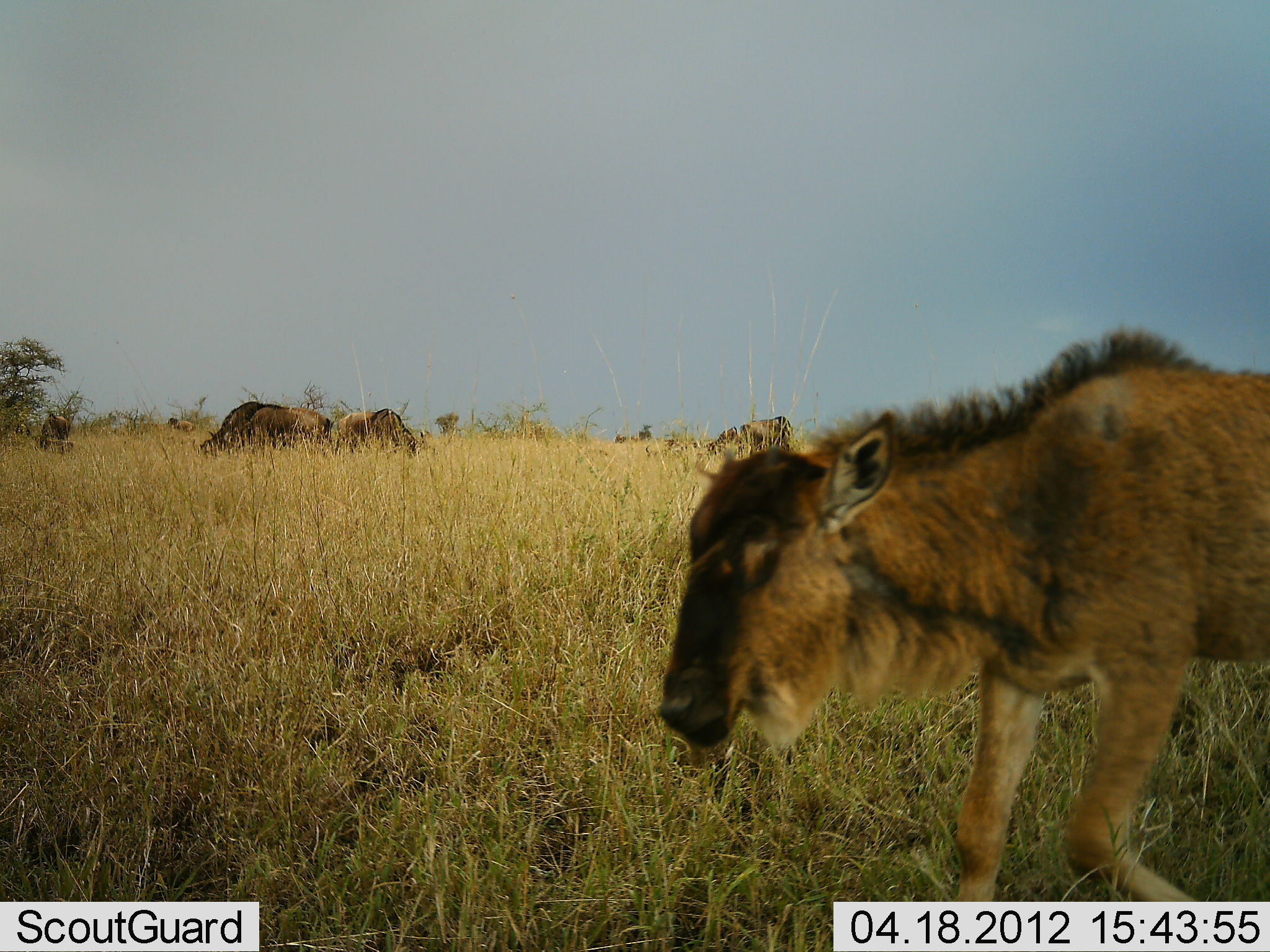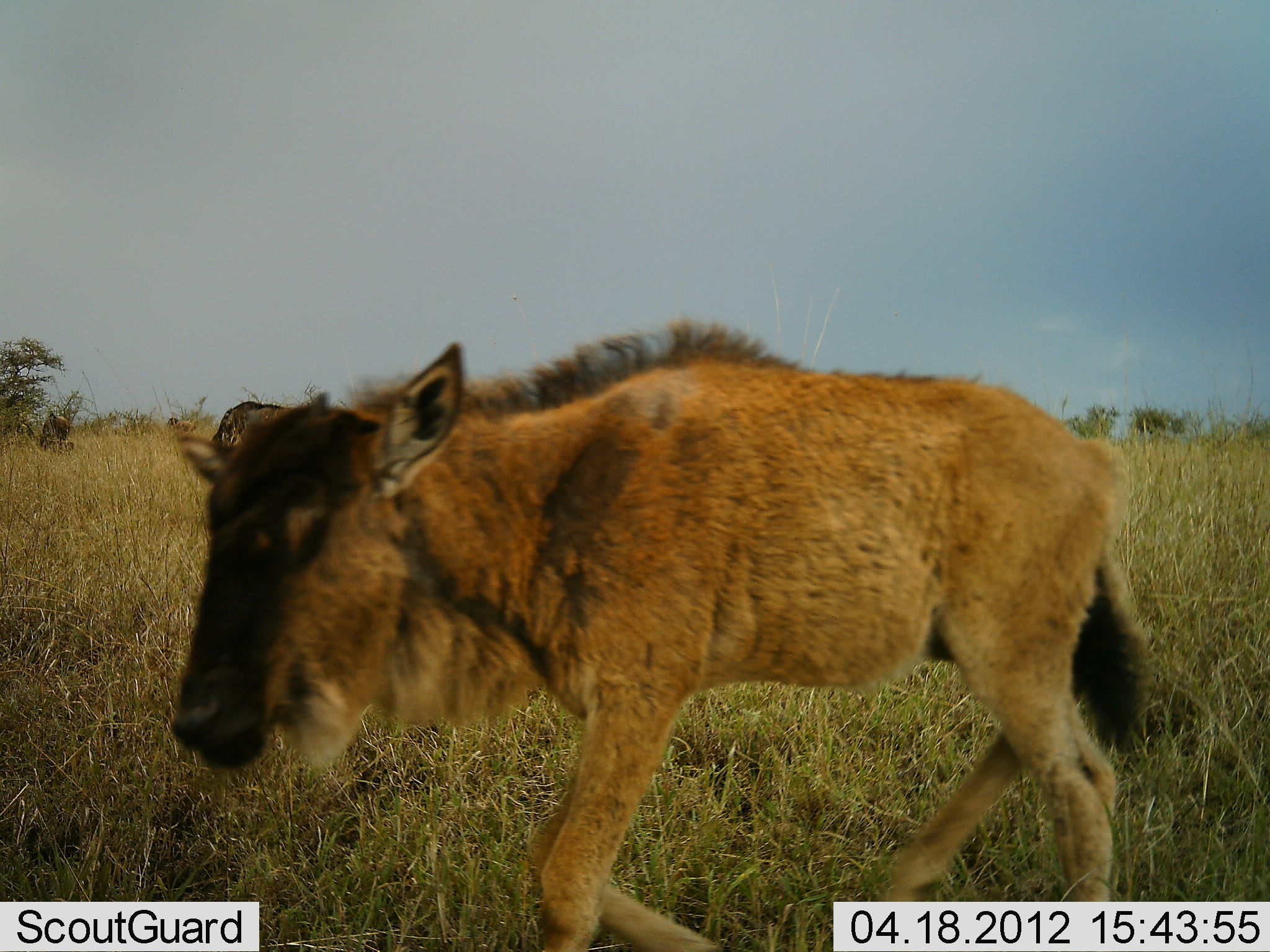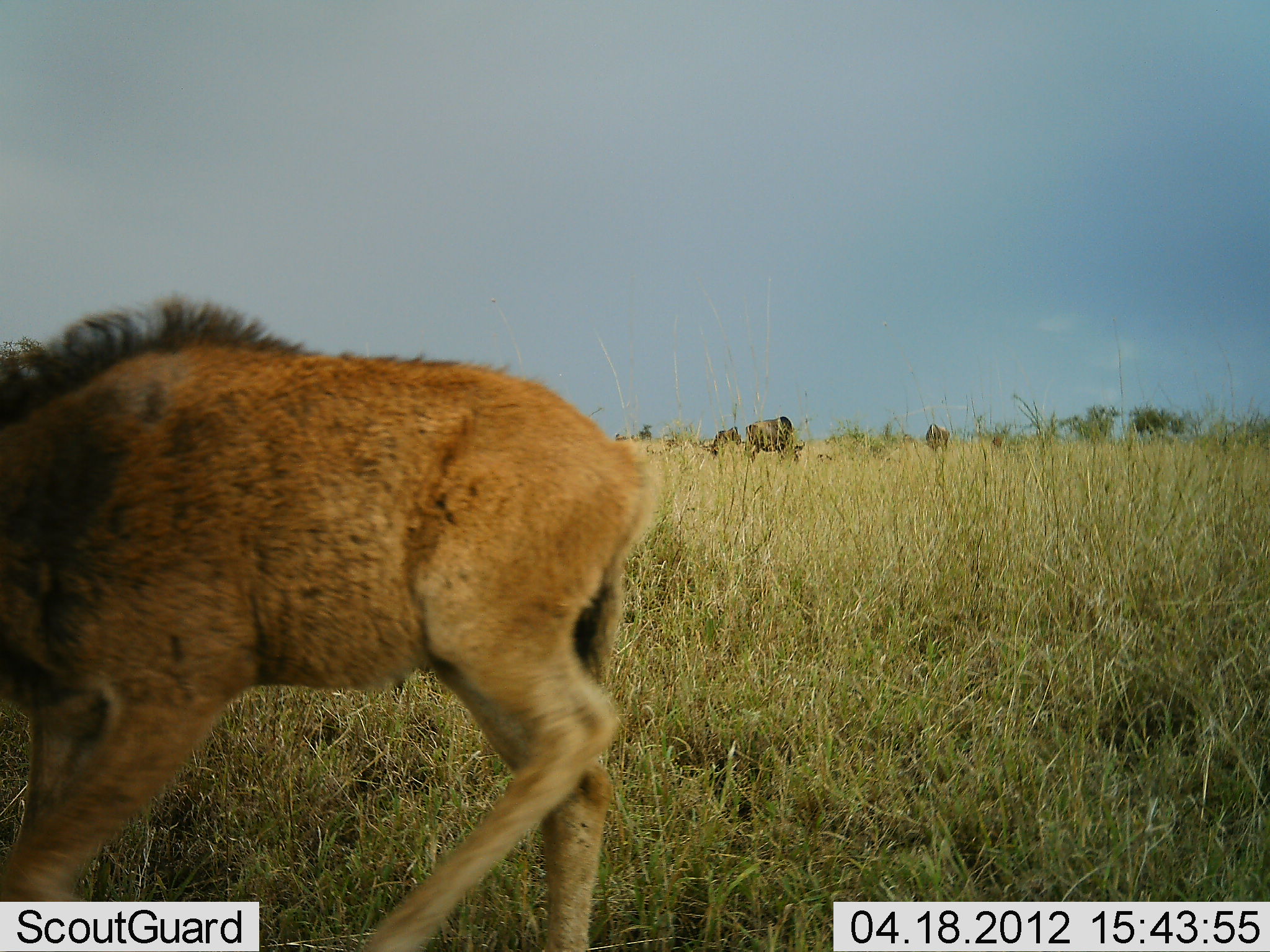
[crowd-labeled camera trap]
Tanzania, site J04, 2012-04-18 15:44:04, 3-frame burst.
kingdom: Animalia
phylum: Chordata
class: Mammalia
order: Artiodactyla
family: Bovidae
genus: Connochaetes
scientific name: Connochaetes taurinus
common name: blue wildebeest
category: wildebeest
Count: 5.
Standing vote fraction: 42%.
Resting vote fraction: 8%.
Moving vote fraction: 83%.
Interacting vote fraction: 0%.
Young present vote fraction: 92%.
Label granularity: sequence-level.